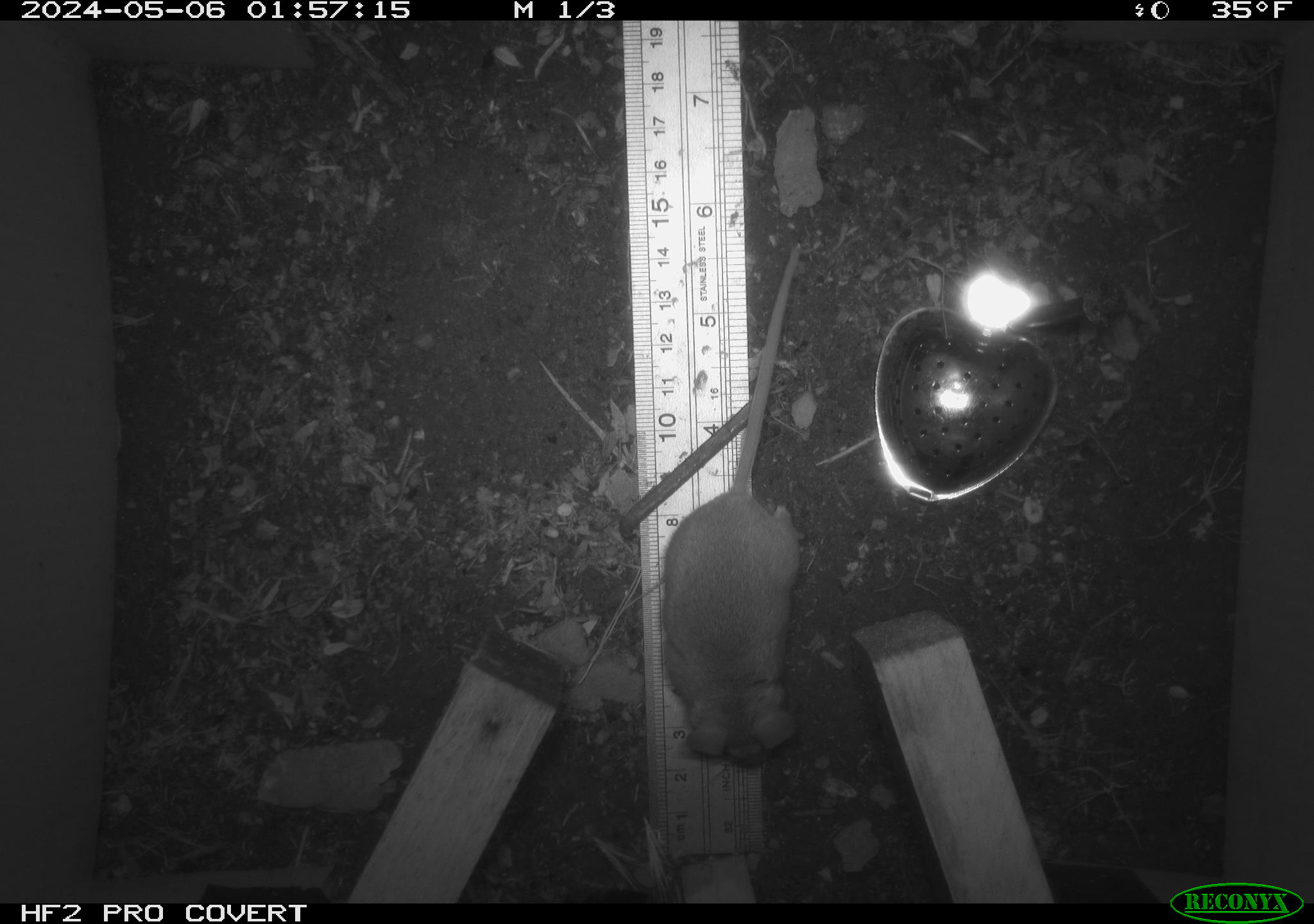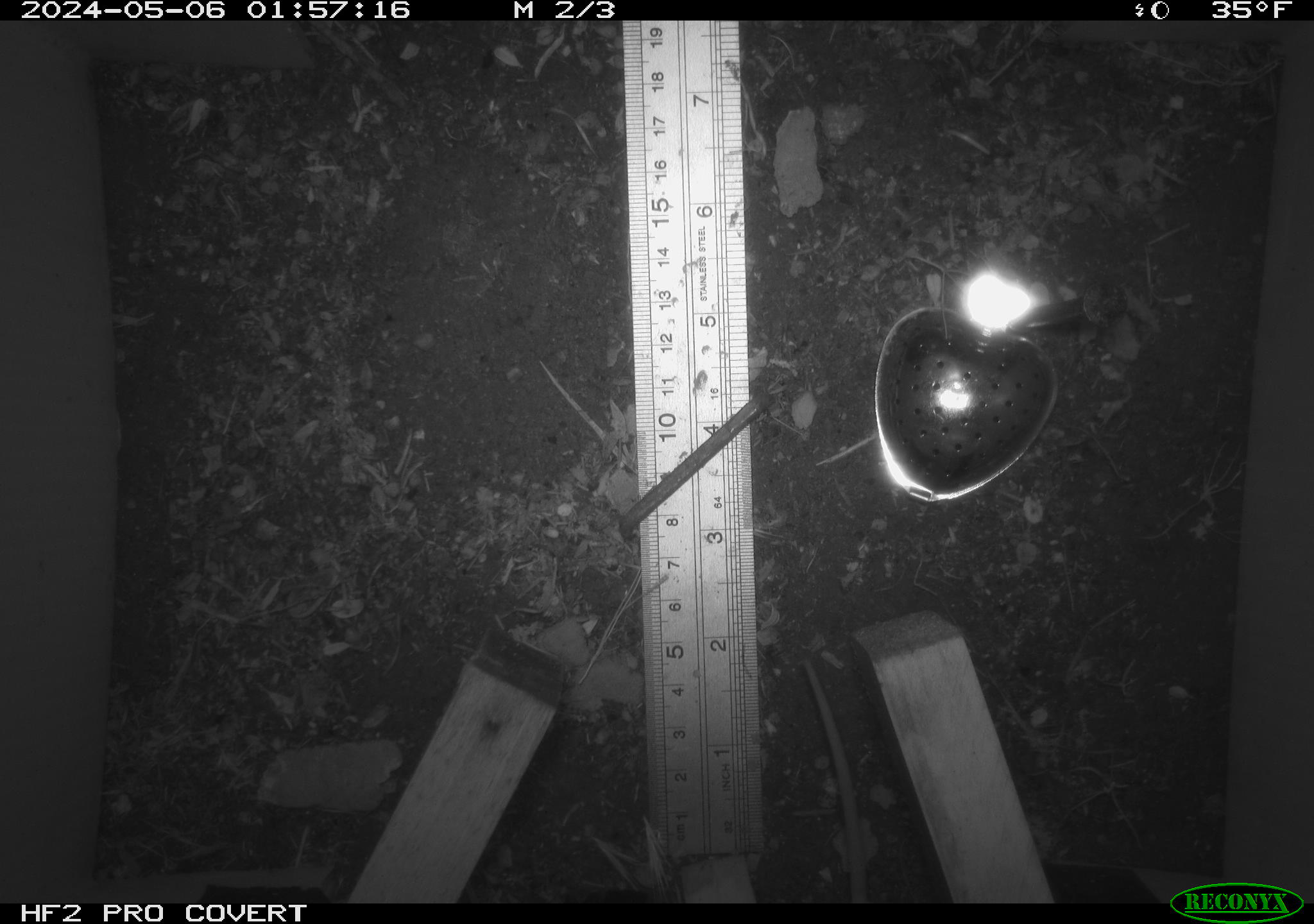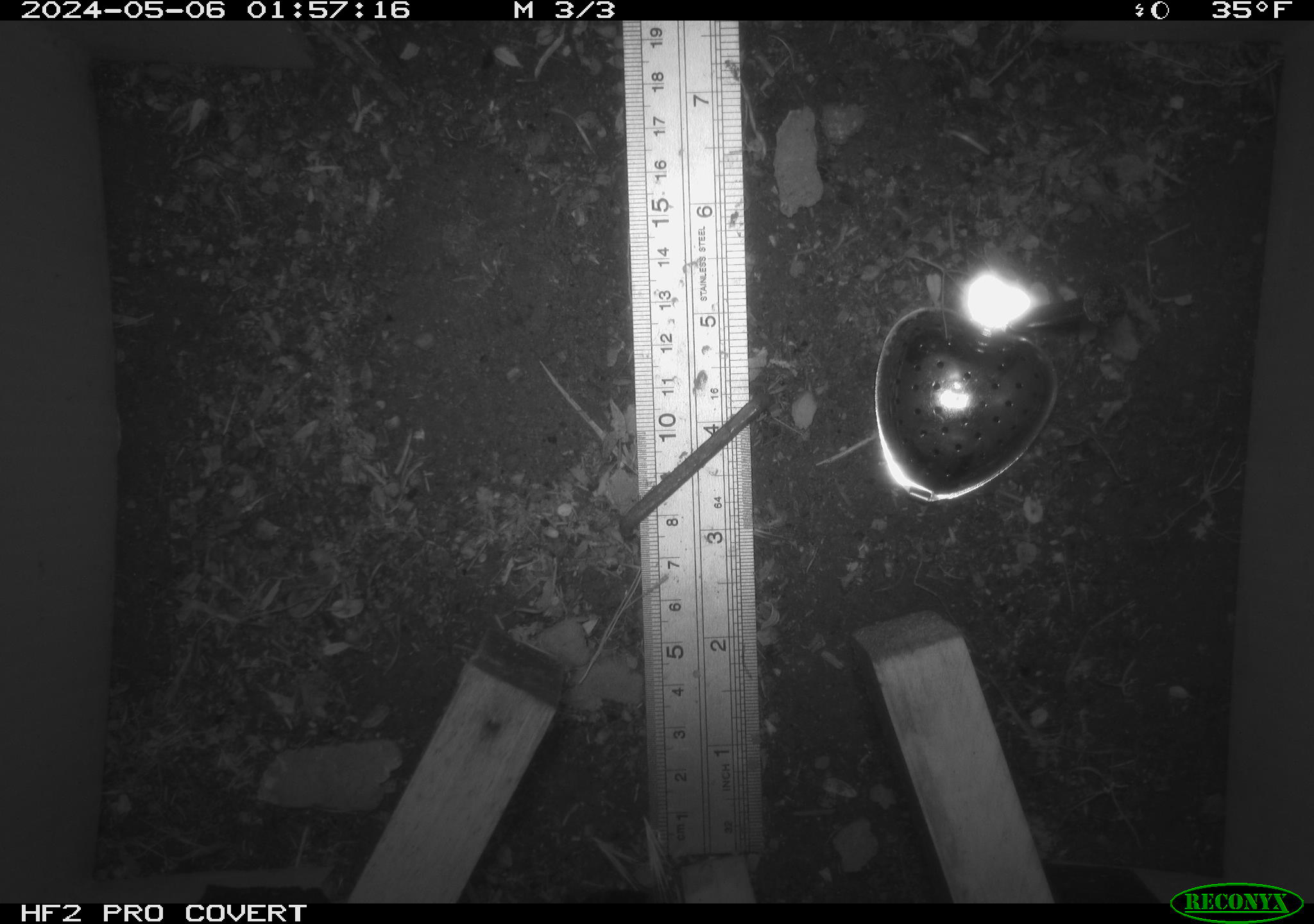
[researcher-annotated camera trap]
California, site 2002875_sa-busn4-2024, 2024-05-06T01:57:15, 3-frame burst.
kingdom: Animalia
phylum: Chordata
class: Mammalia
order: Rodentia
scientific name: Rodentia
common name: rodent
Rodent (Rodentia).